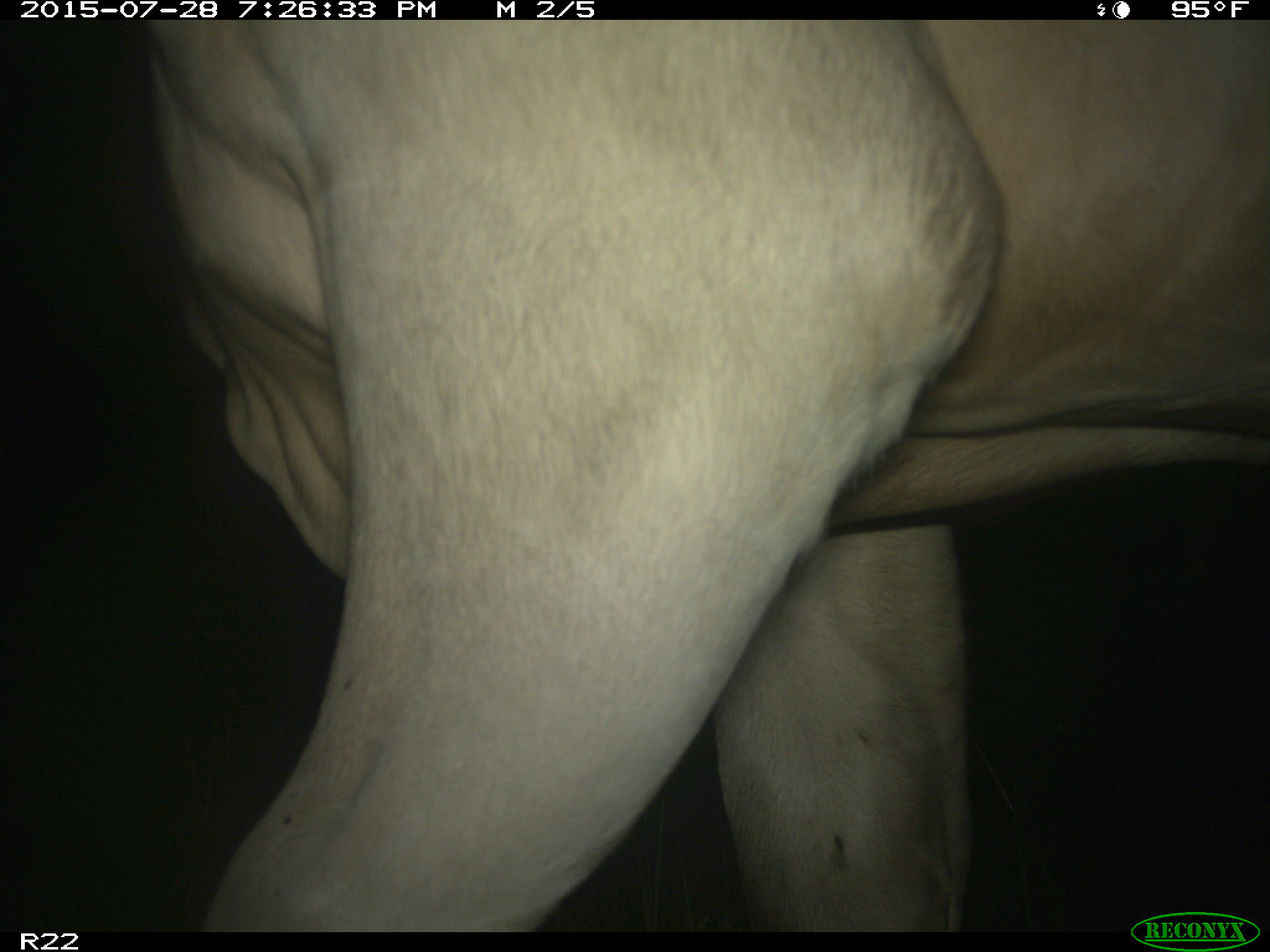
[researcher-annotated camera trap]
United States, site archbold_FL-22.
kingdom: Animalia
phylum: Chordata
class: Mammalia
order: Artiodactyla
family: Bovidae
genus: Bos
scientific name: Bos taurus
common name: domestic cow